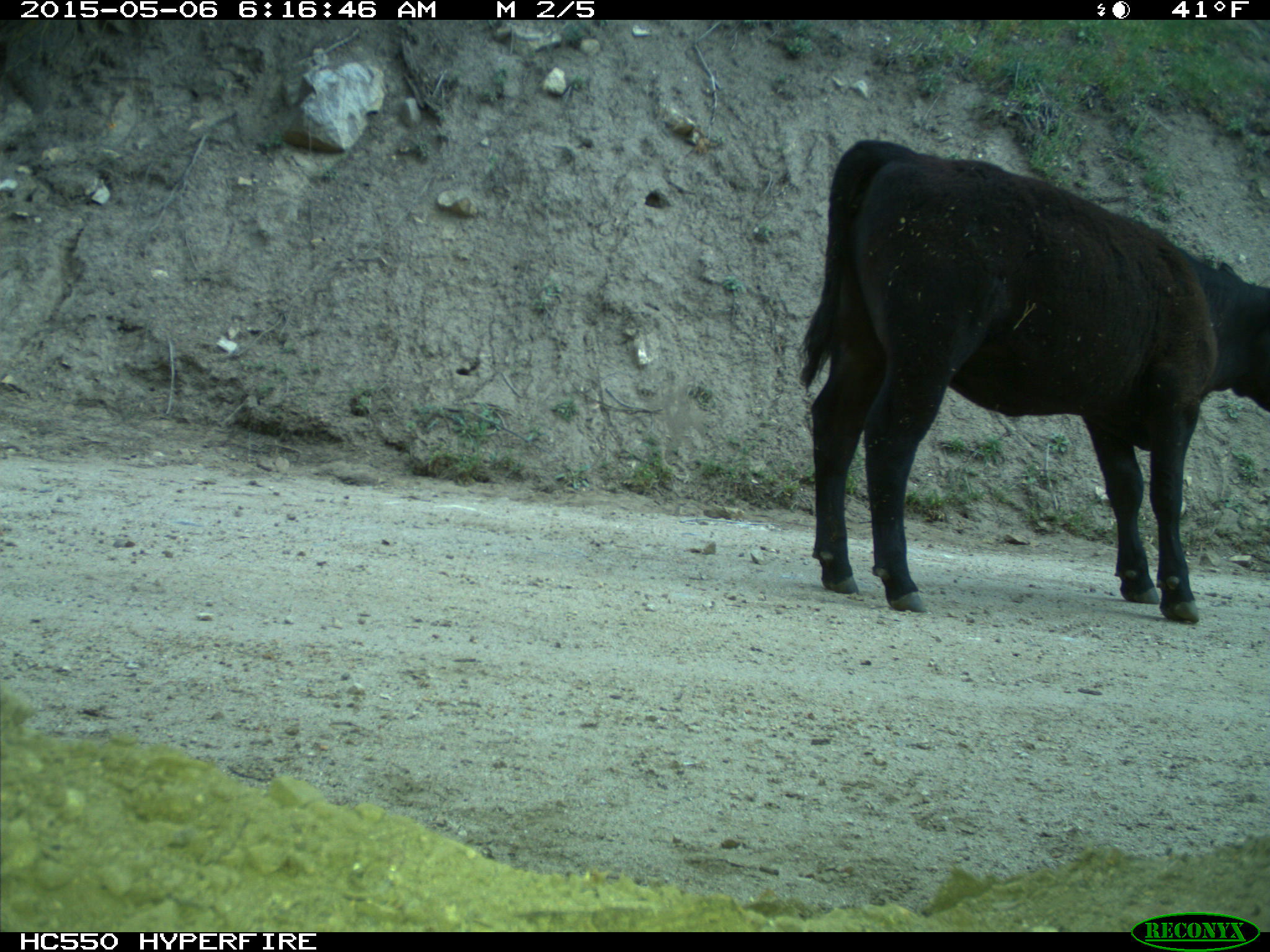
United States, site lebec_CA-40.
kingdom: Animalia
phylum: Chordata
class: Mammalia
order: Artiodactyla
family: Bovidae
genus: Bos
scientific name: Bos taurus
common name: domestic cow